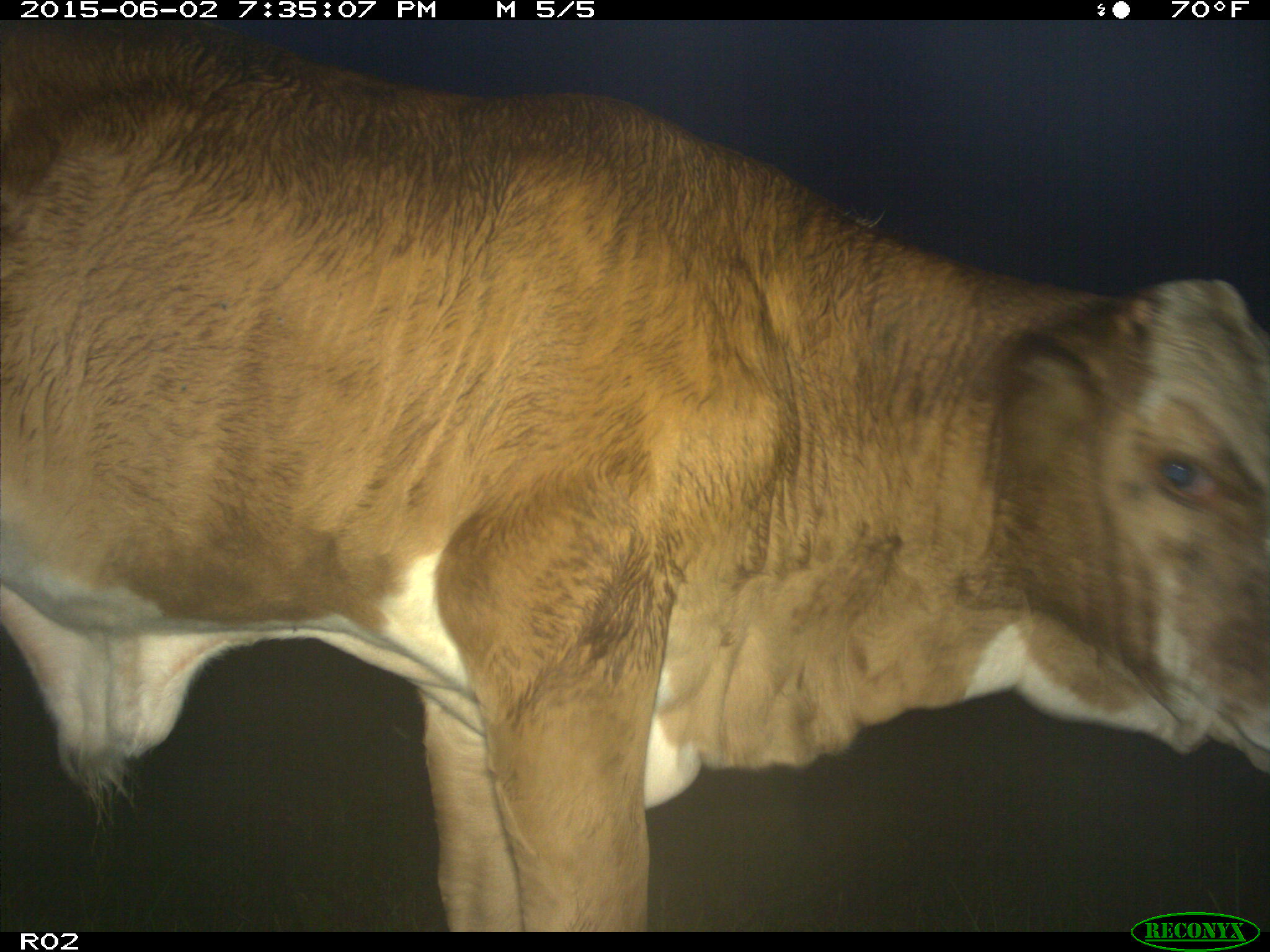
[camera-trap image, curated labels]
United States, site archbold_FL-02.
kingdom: Animalia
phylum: Chordata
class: Mammalia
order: Artiodactyla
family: Bovidae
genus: Bos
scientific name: Bos taurus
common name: domestic cow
Bos taurus (domestic cow).